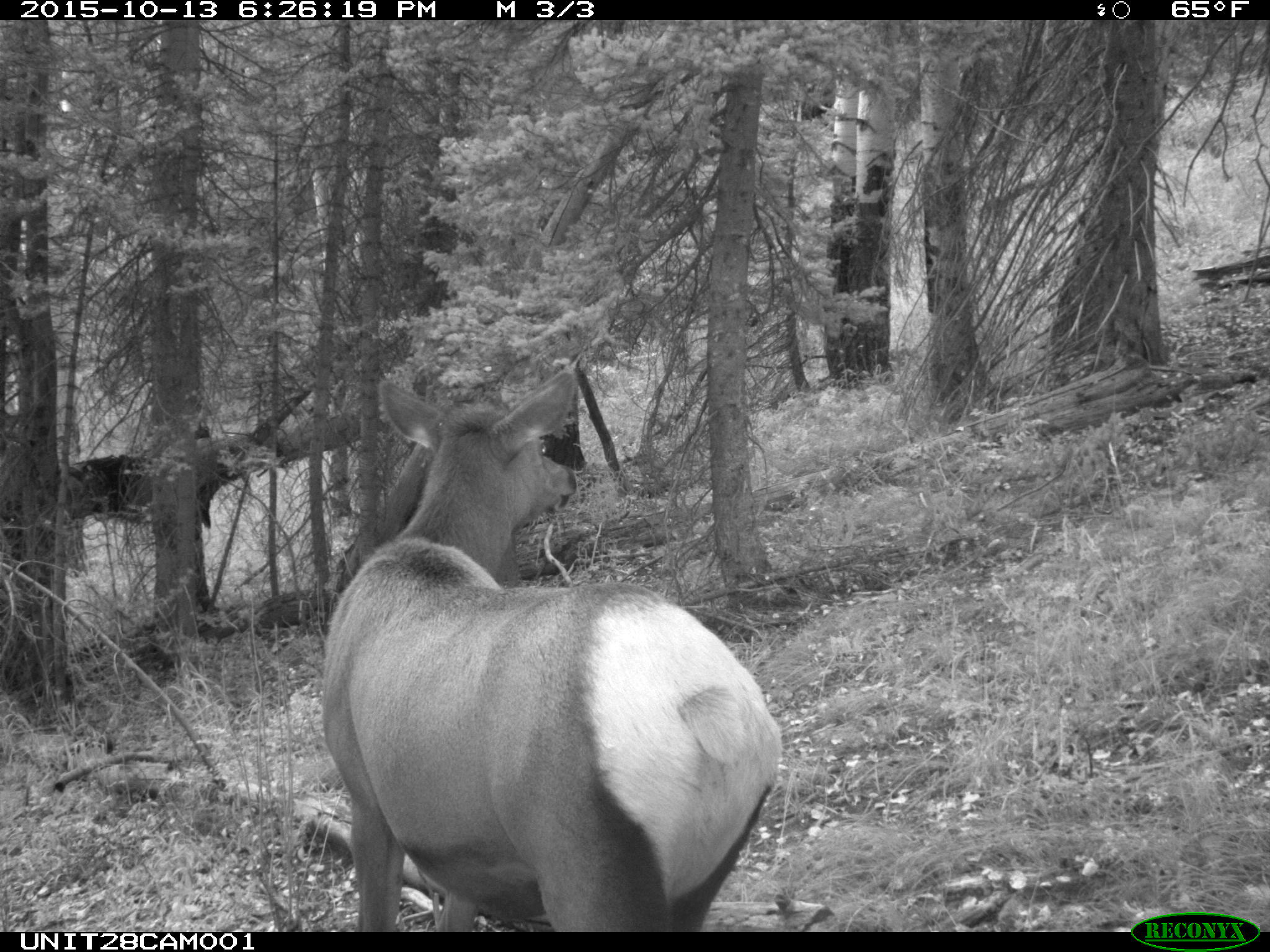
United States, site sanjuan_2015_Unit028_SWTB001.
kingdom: Animalia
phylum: Chordata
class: Mammalia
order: Artiodactyla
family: Cervidae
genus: Cervus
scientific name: Cervus elaphus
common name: red deer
Cervus elaphus (red deer).